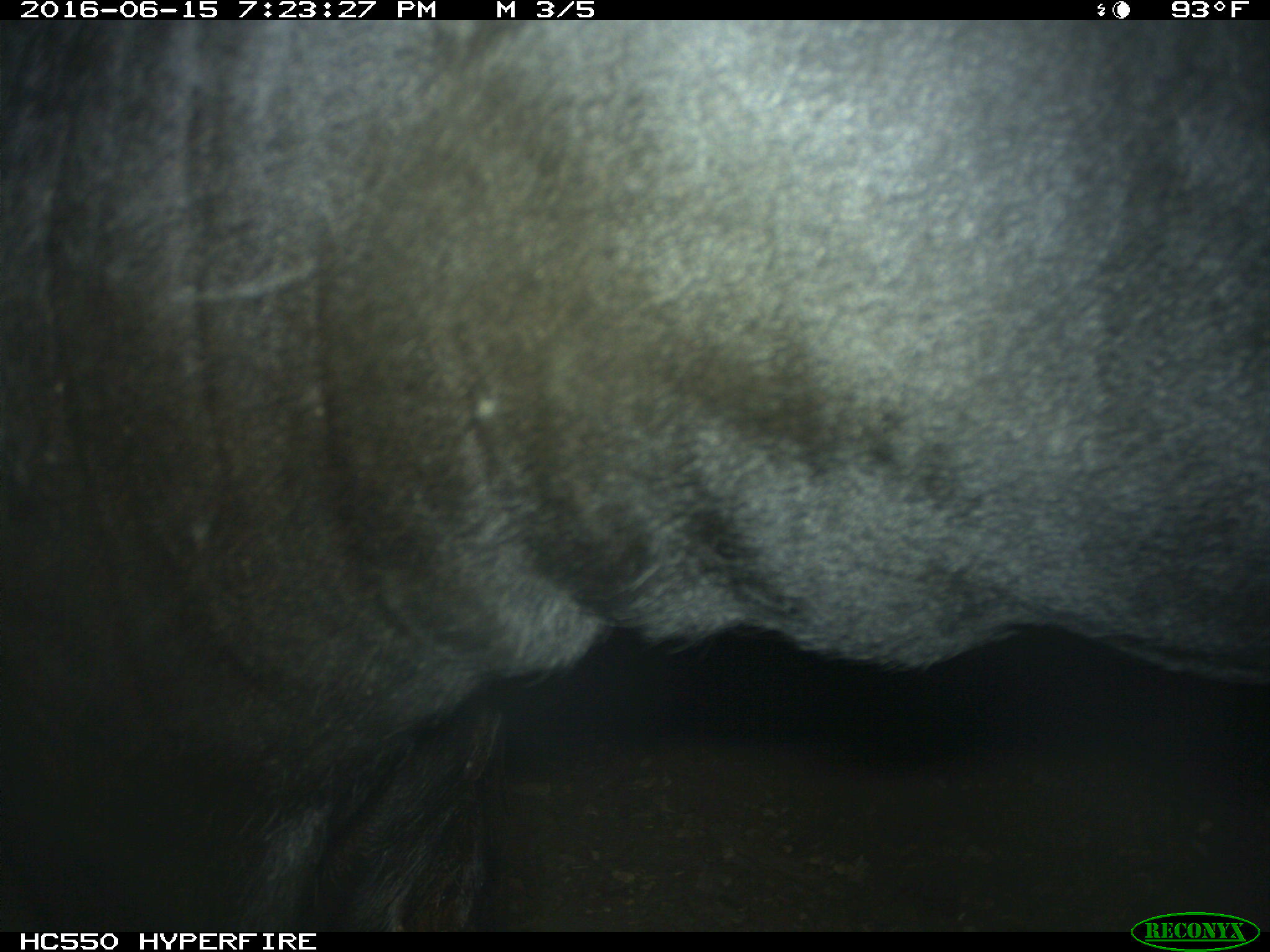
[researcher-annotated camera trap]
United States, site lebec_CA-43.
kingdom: Animalia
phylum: Chordata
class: Mammalia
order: Artiodactyla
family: Bovidae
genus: Bos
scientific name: Bos taurus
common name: domestic cow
Bos taurus (domestic cow).